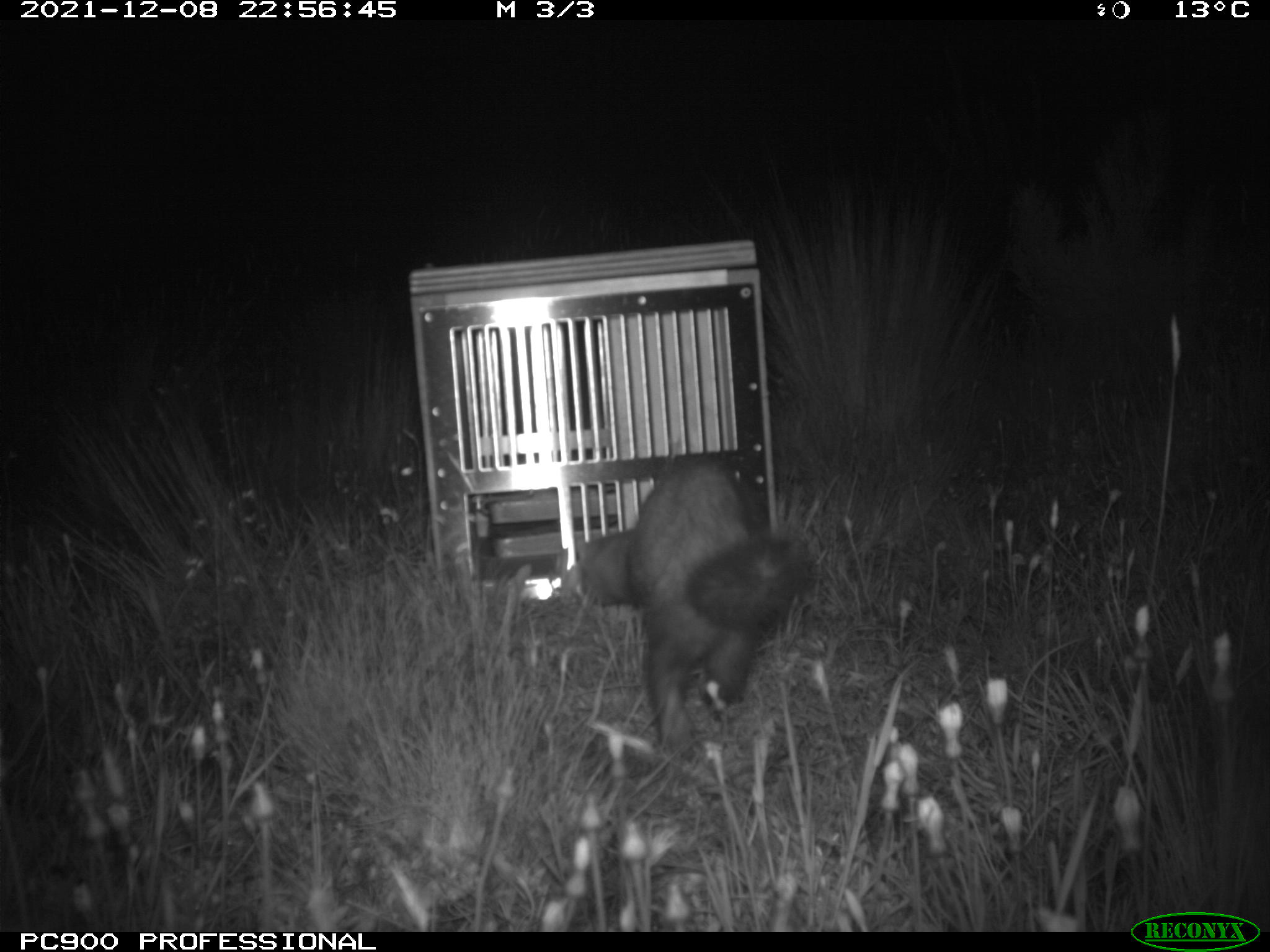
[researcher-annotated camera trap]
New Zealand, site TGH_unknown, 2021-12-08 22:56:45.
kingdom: Animalia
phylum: Chordata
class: Mammalia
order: Carnivora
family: Mustelidae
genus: Mustela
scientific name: Mustela furo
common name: ferret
Ferret (Mustela furo).